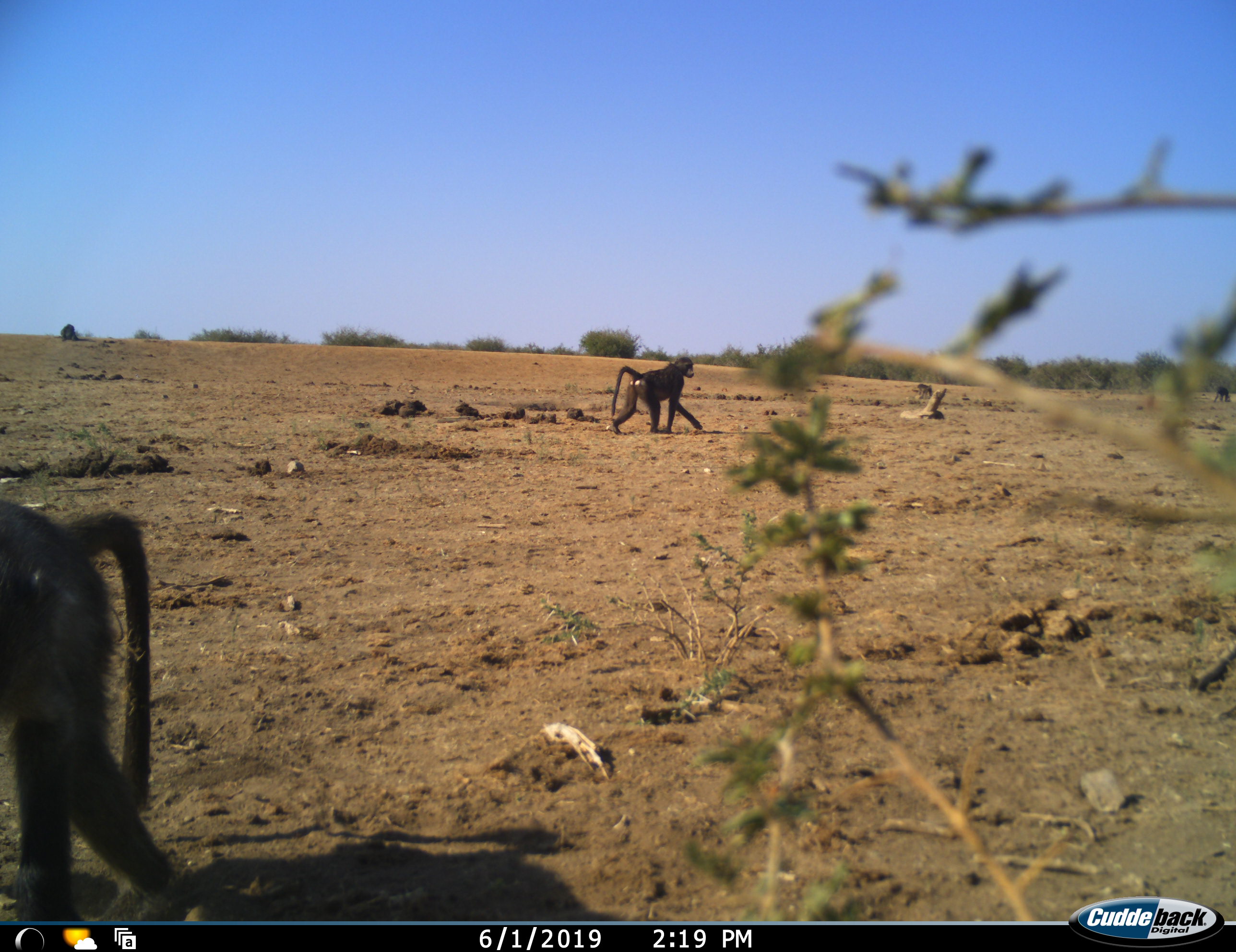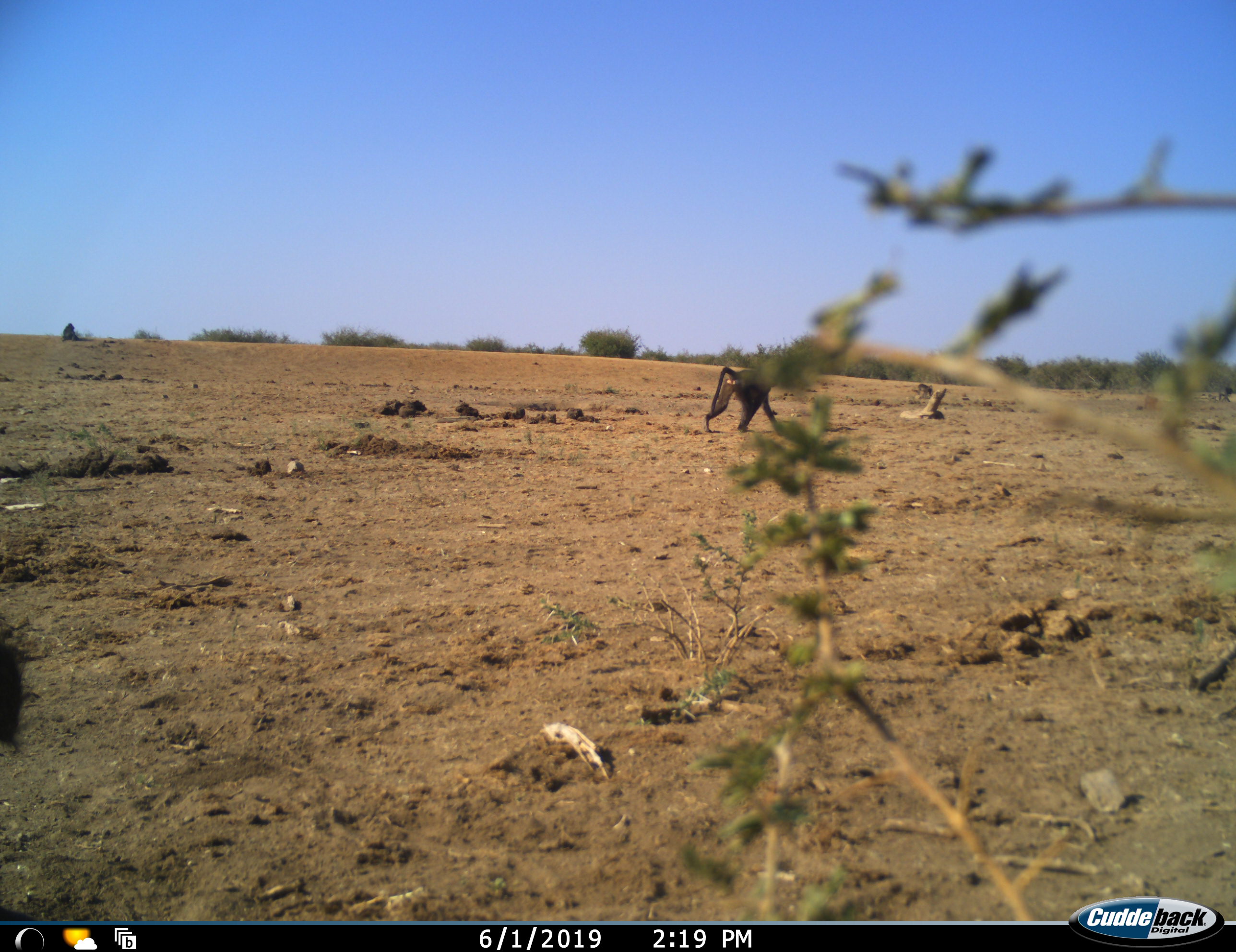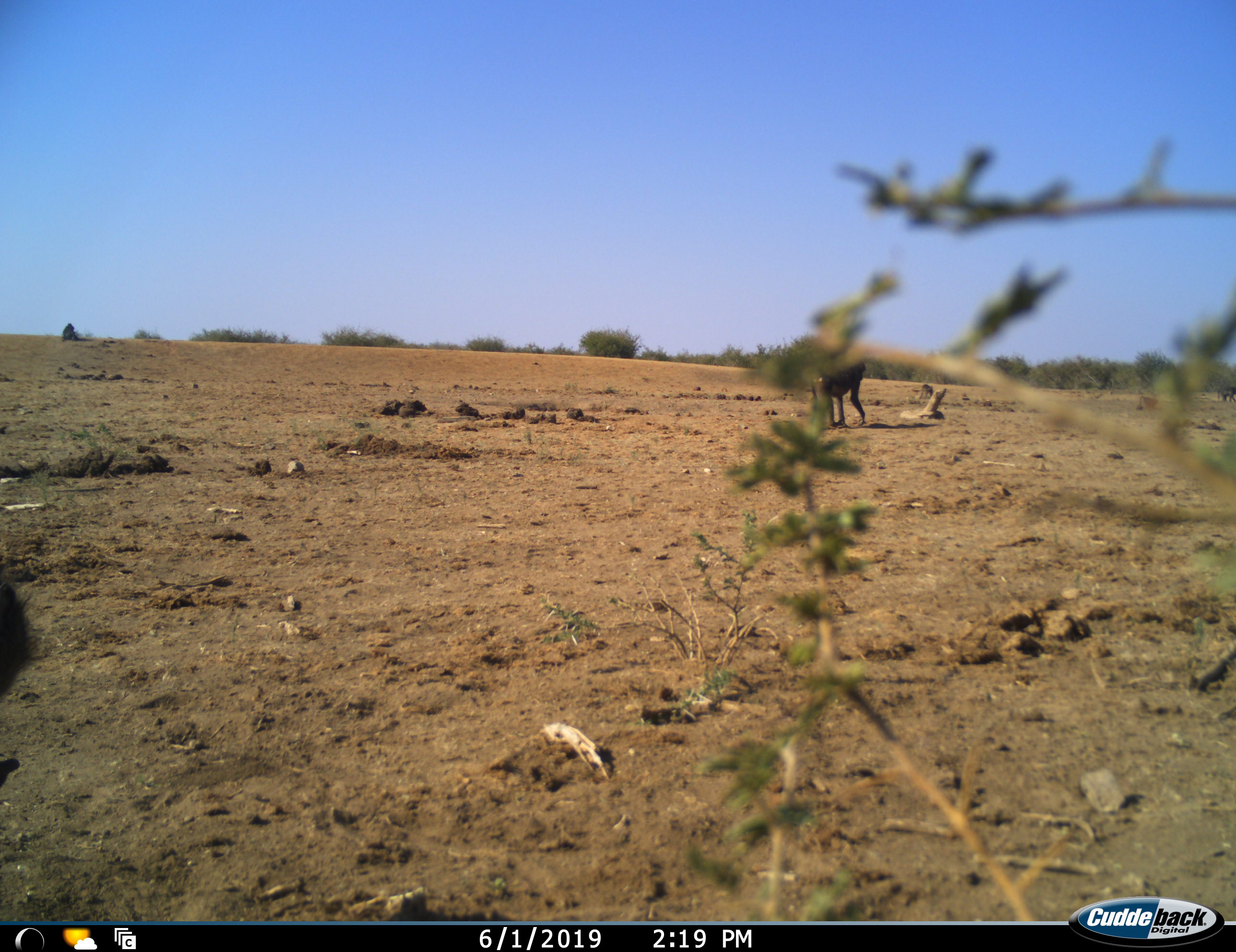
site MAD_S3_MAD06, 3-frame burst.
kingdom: Animalia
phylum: Chordata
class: Mammalia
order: Primates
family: Cercopithecidae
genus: Papio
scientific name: Papio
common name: baboon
Baboon (Papio), count 3. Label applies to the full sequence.